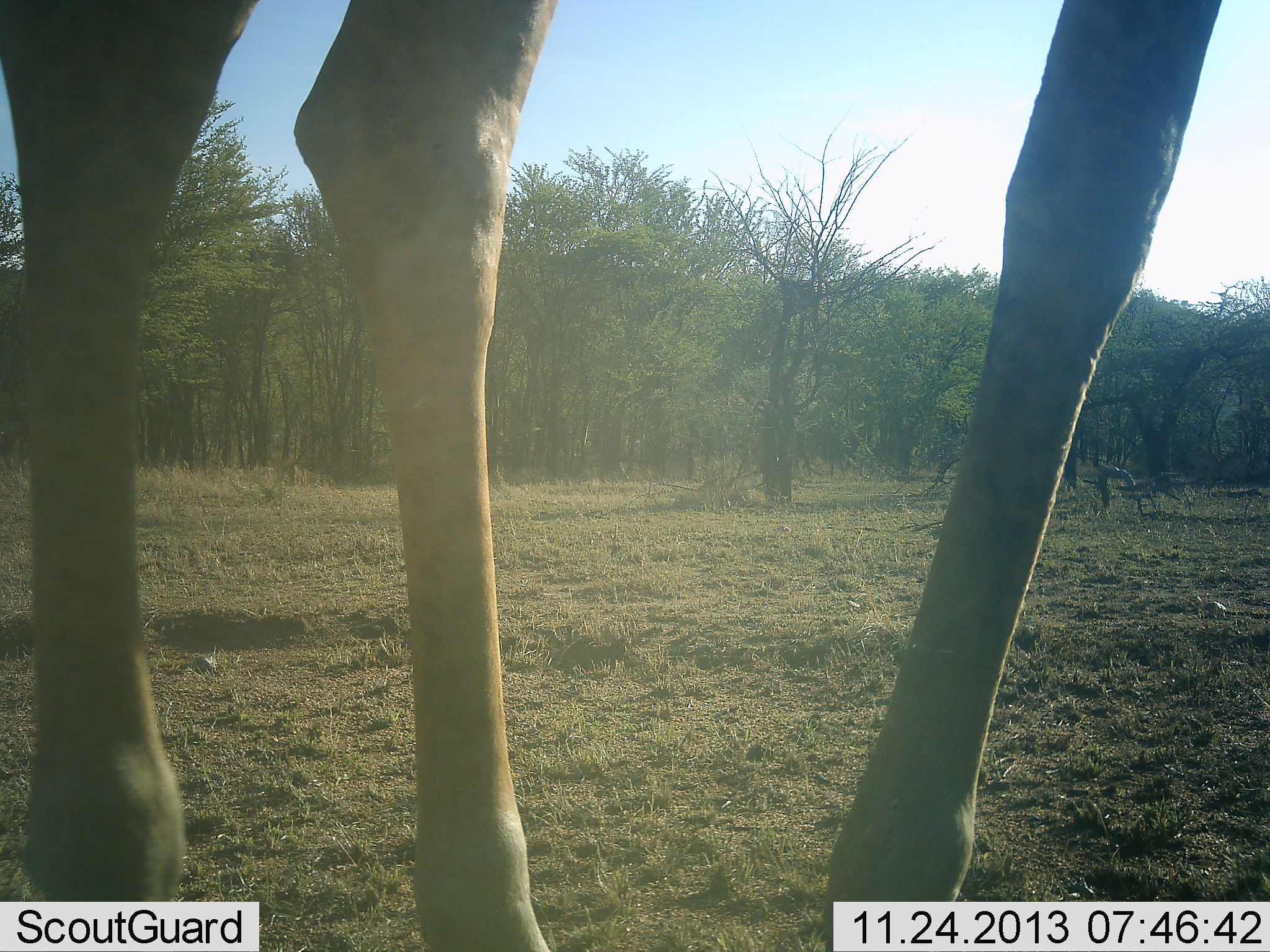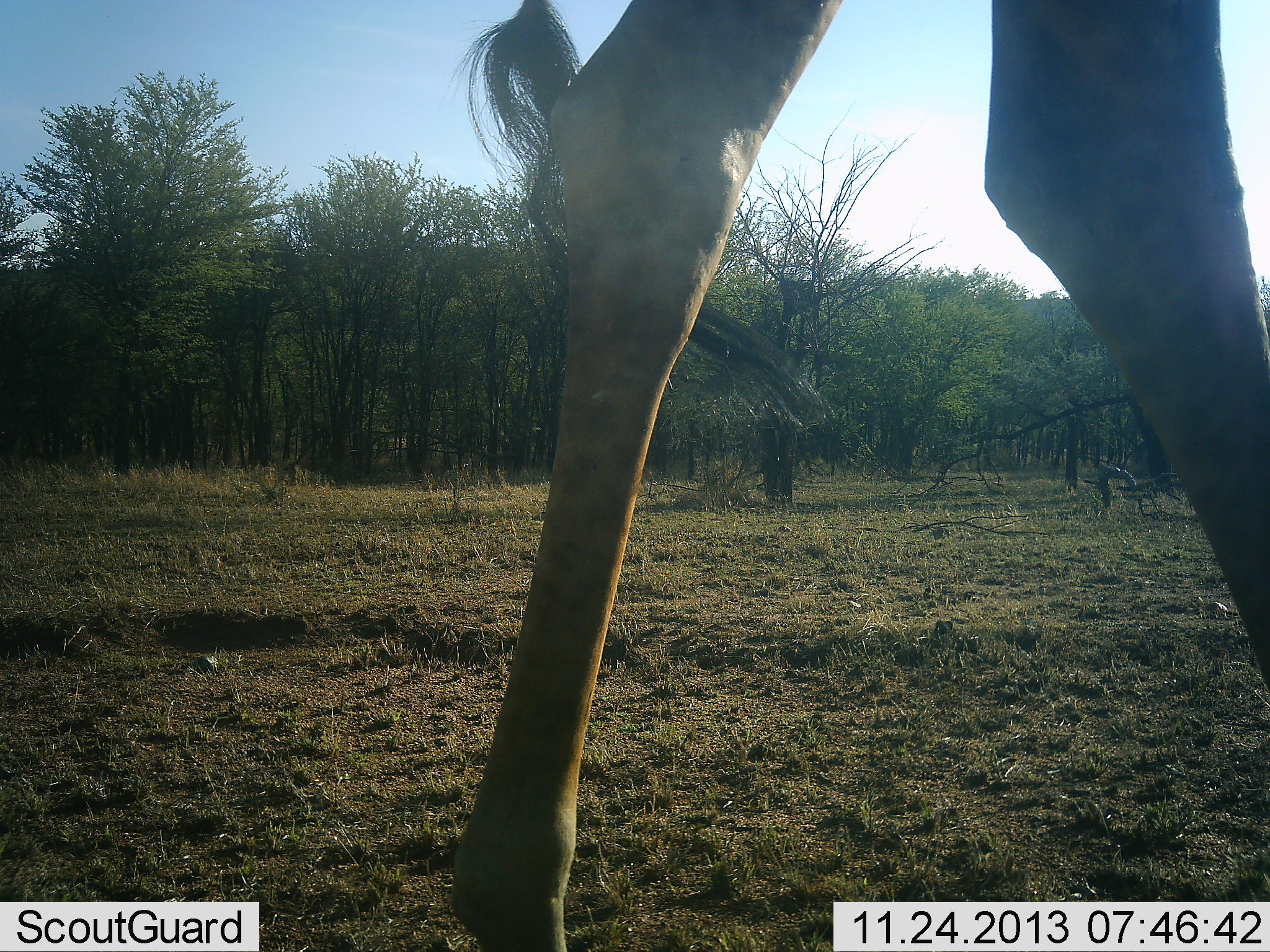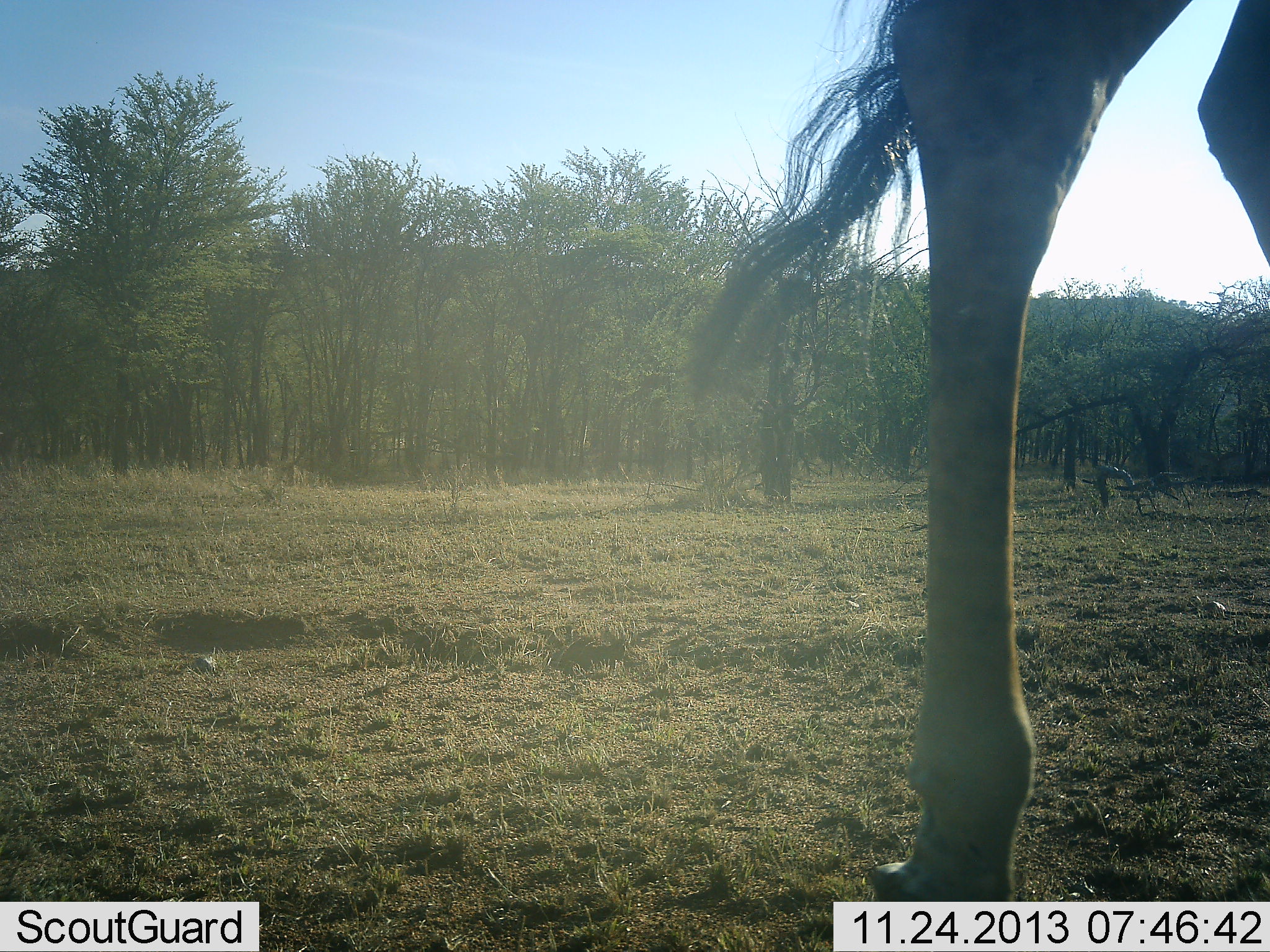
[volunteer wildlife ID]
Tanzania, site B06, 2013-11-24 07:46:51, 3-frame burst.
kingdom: Animalia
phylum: Chordata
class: Mammalia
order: Artiodactyla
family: Giraffidae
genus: Giraffa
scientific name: Giraffa camelopardalis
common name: giraffe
Giraffe (Giraffa camelopardalis), count 1. Behavior (volunteer vote fractions): standing 20%, resting 0%, moving 90%, interacting 0%. Young present (vote fraction): 0%. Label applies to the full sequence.